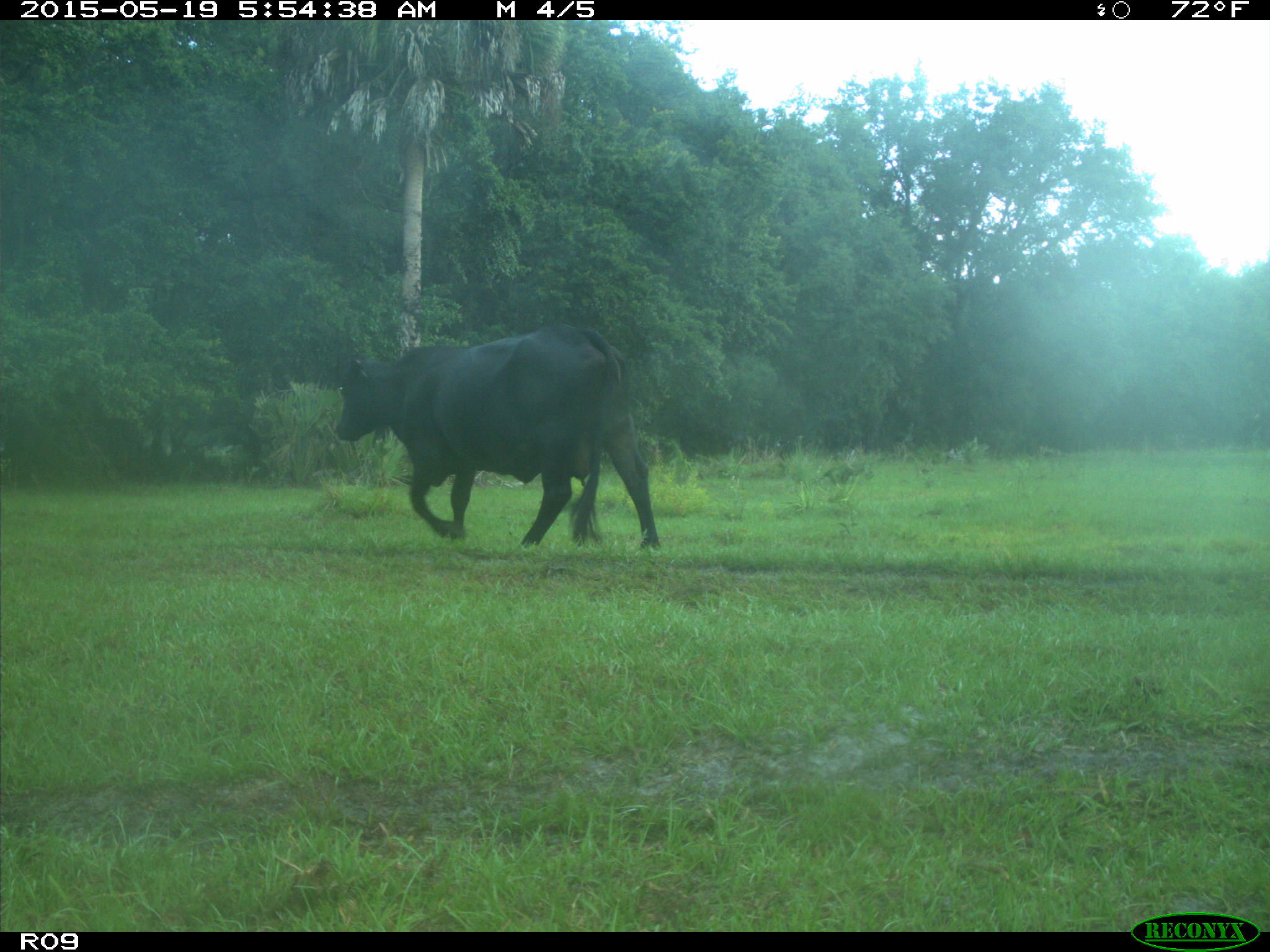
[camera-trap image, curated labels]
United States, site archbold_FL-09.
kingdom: Animalia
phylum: Chordata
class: Mammalia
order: Artiodactyla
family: Bovidae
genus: Bos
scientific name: Bos taurus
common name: domestic cow